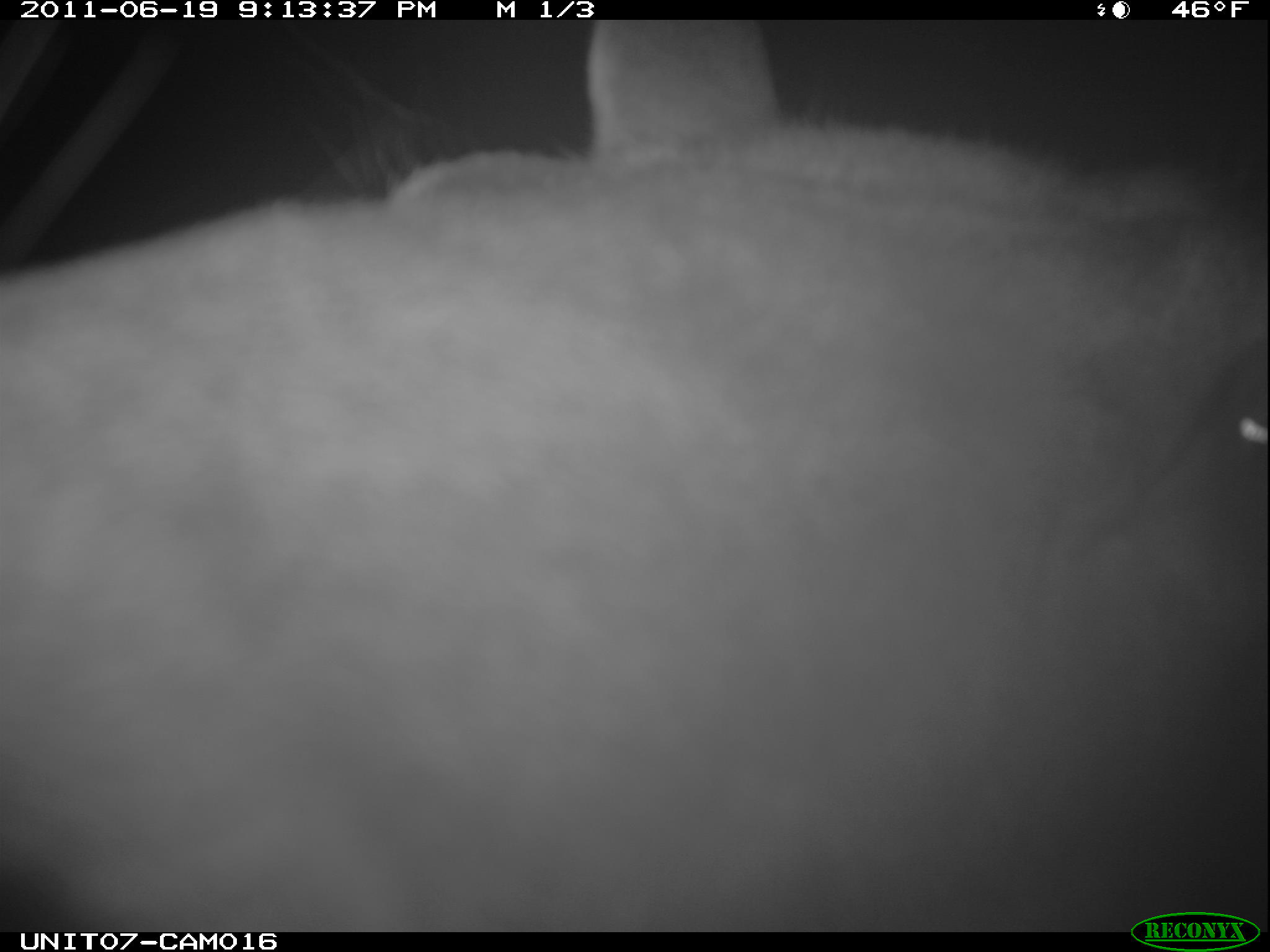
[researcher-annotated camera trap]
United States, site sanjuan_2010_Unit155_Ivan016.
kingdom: Animalia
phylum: Chordata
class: Mammalia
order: Artiodactyla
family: Cervidae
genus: Cervus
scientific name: Cervus elaphus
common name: red deer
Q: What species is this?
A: Cervus elaphus (red deer).